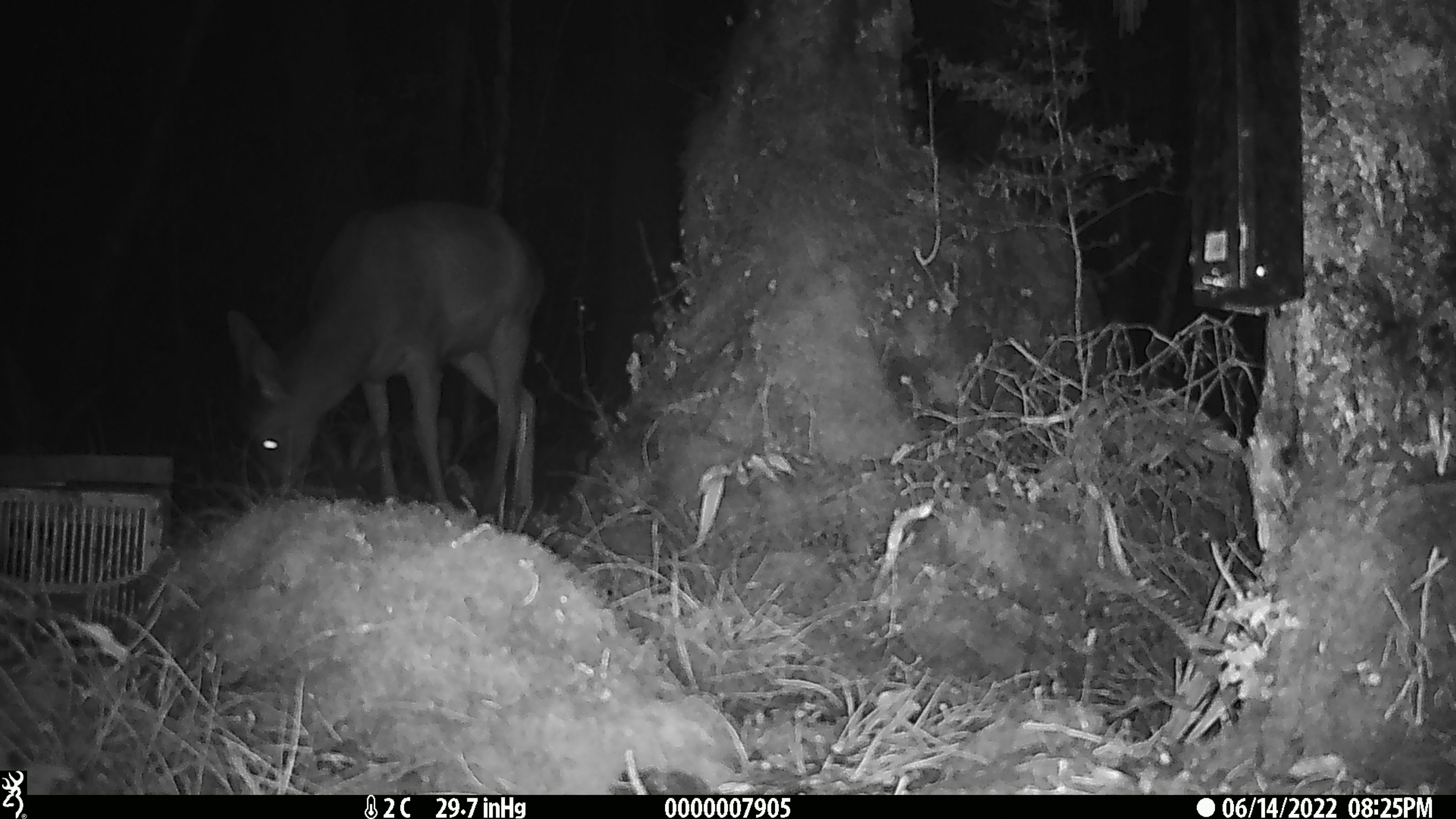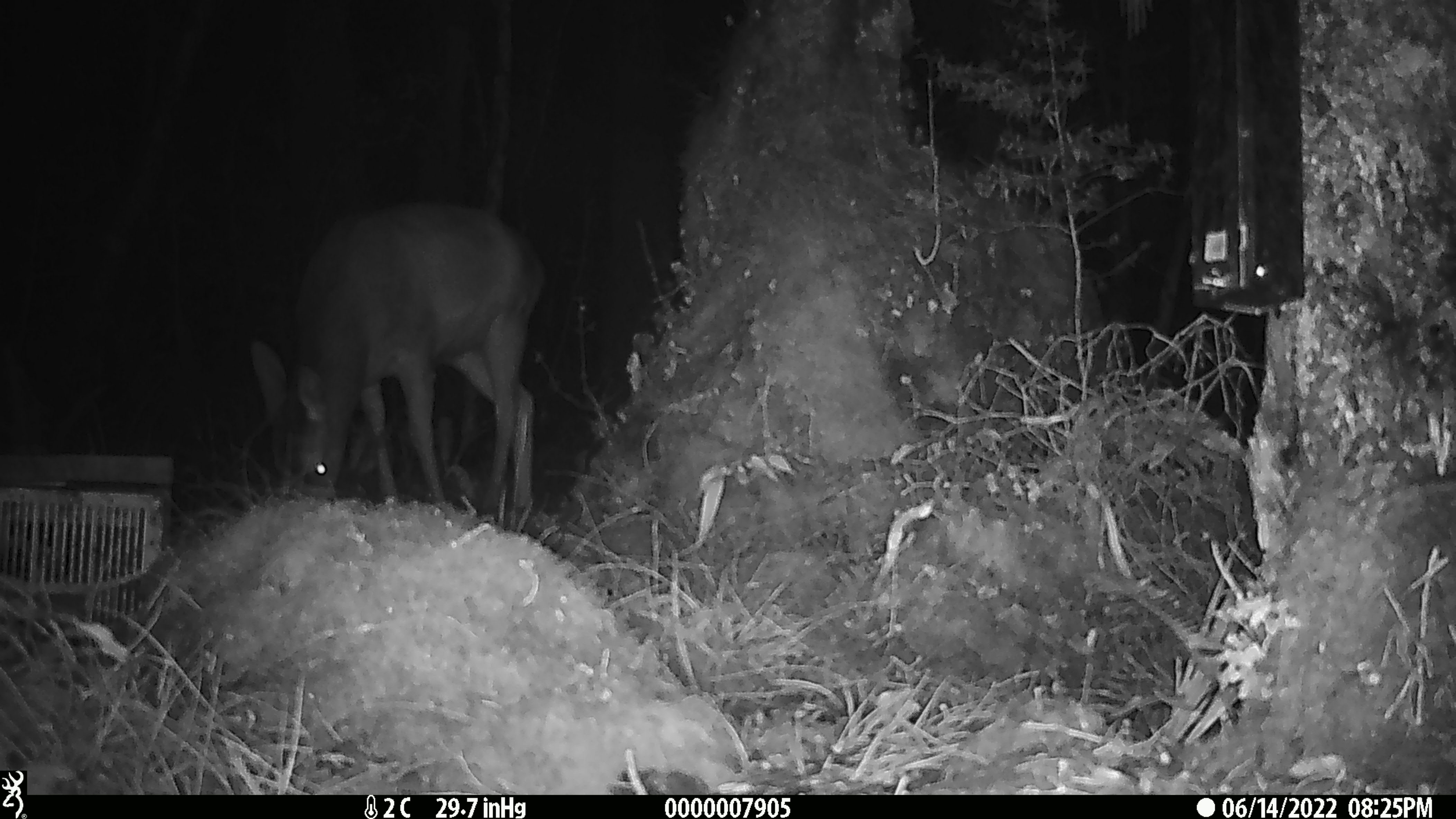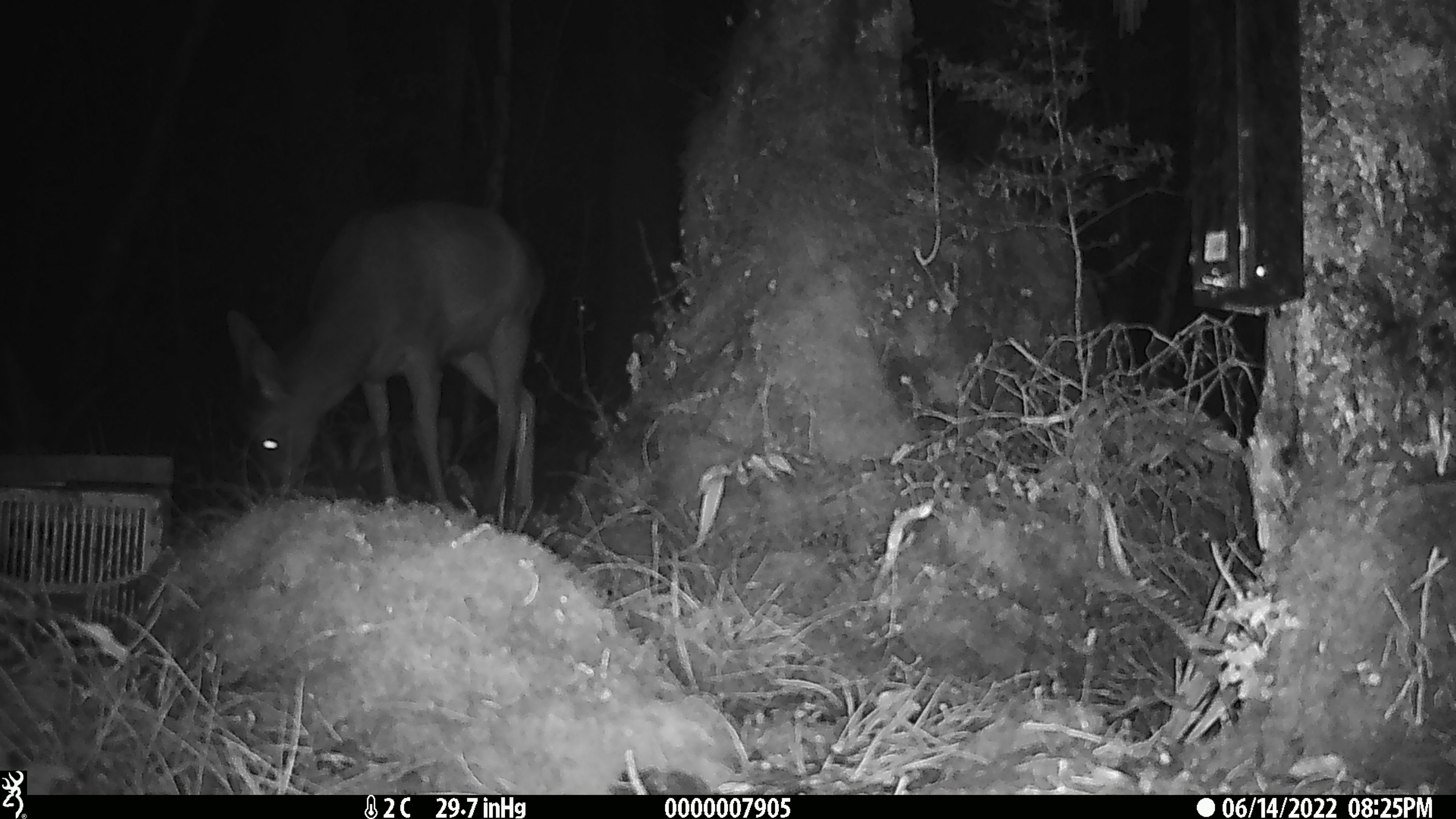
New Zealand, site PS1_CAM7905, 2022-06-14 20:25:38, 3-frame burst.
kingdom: Animalia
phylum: Chordata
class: Mammalia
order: Artiodactyla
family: Cervidae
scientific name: Cervidae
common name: deer